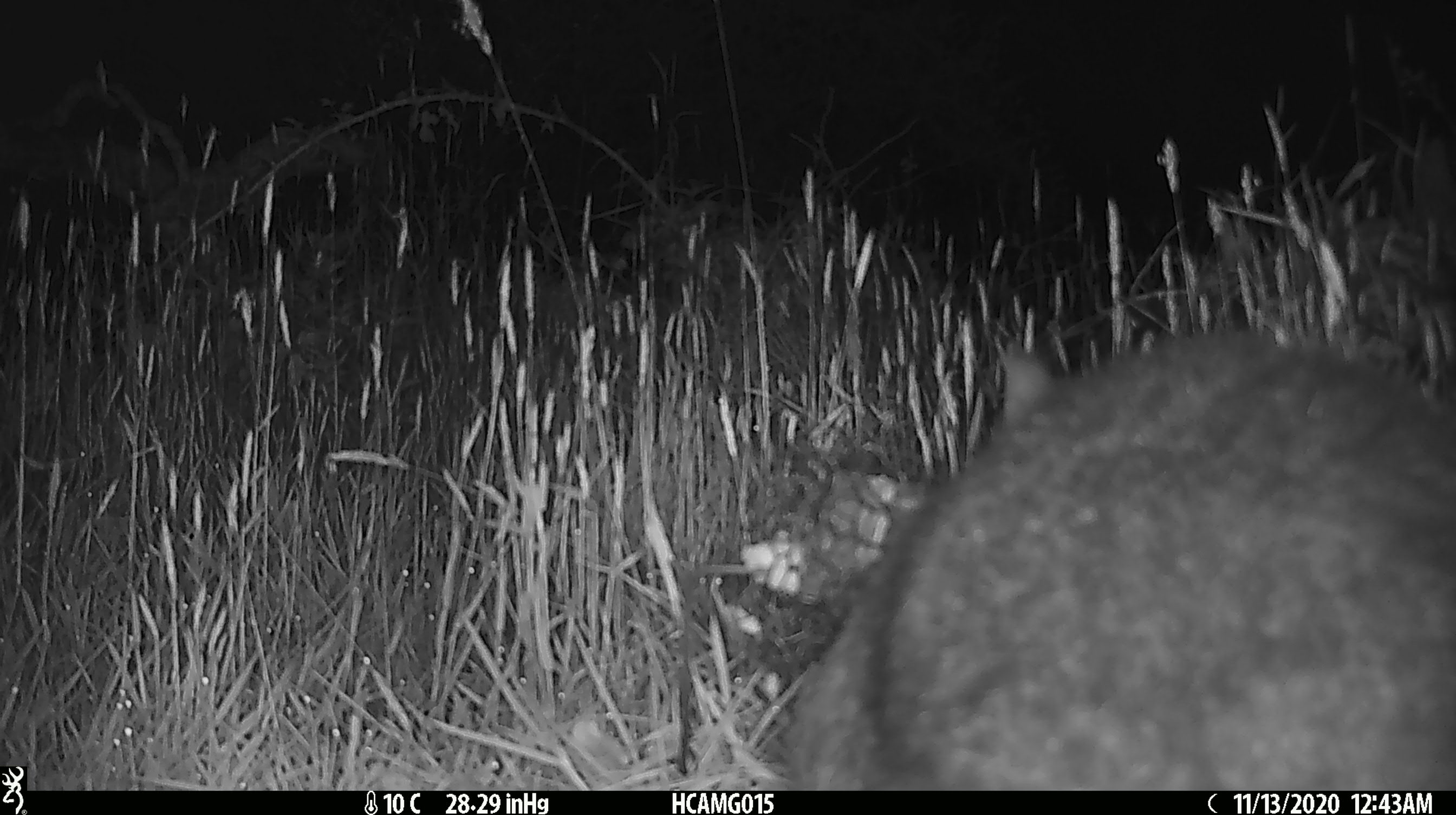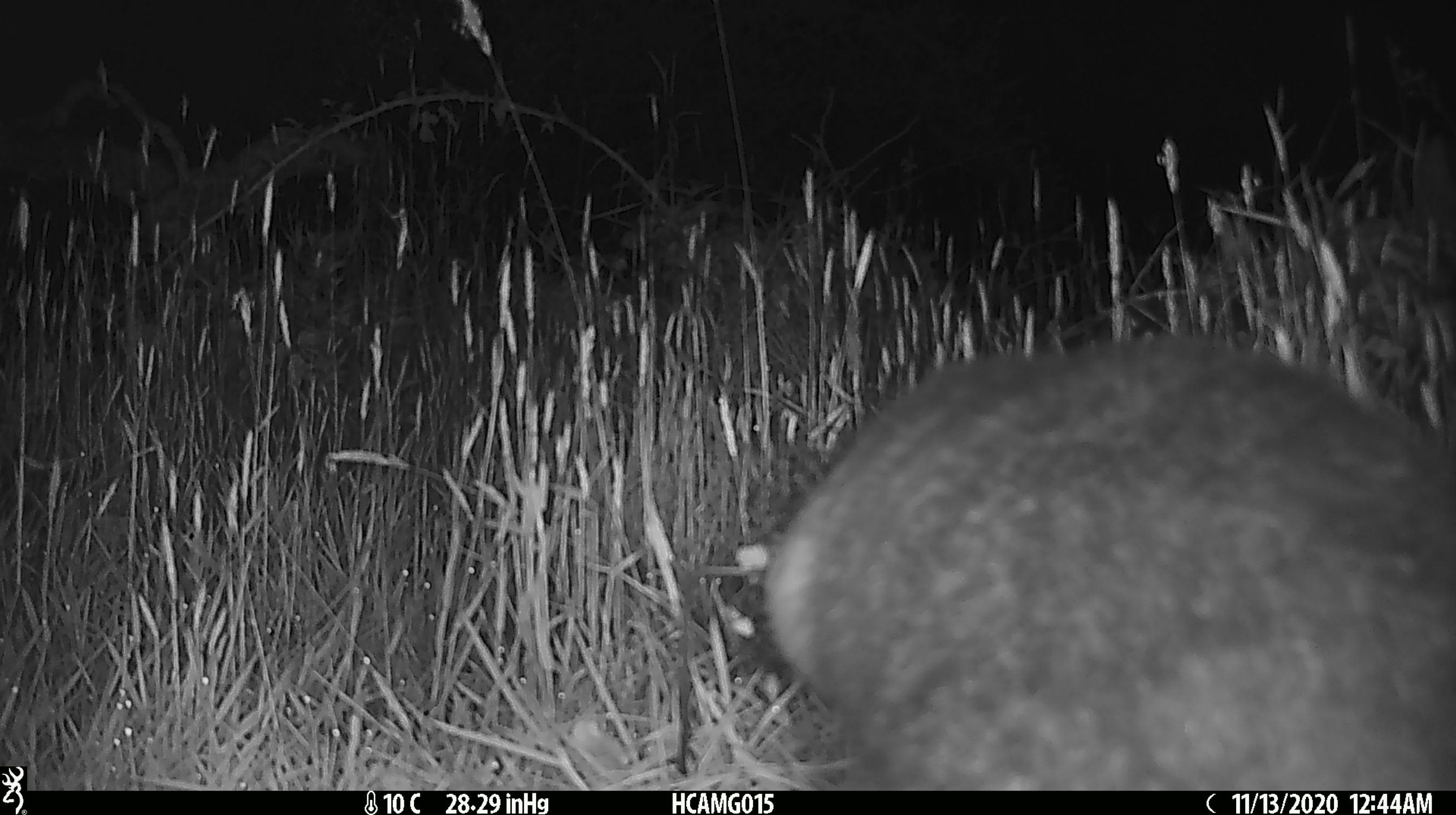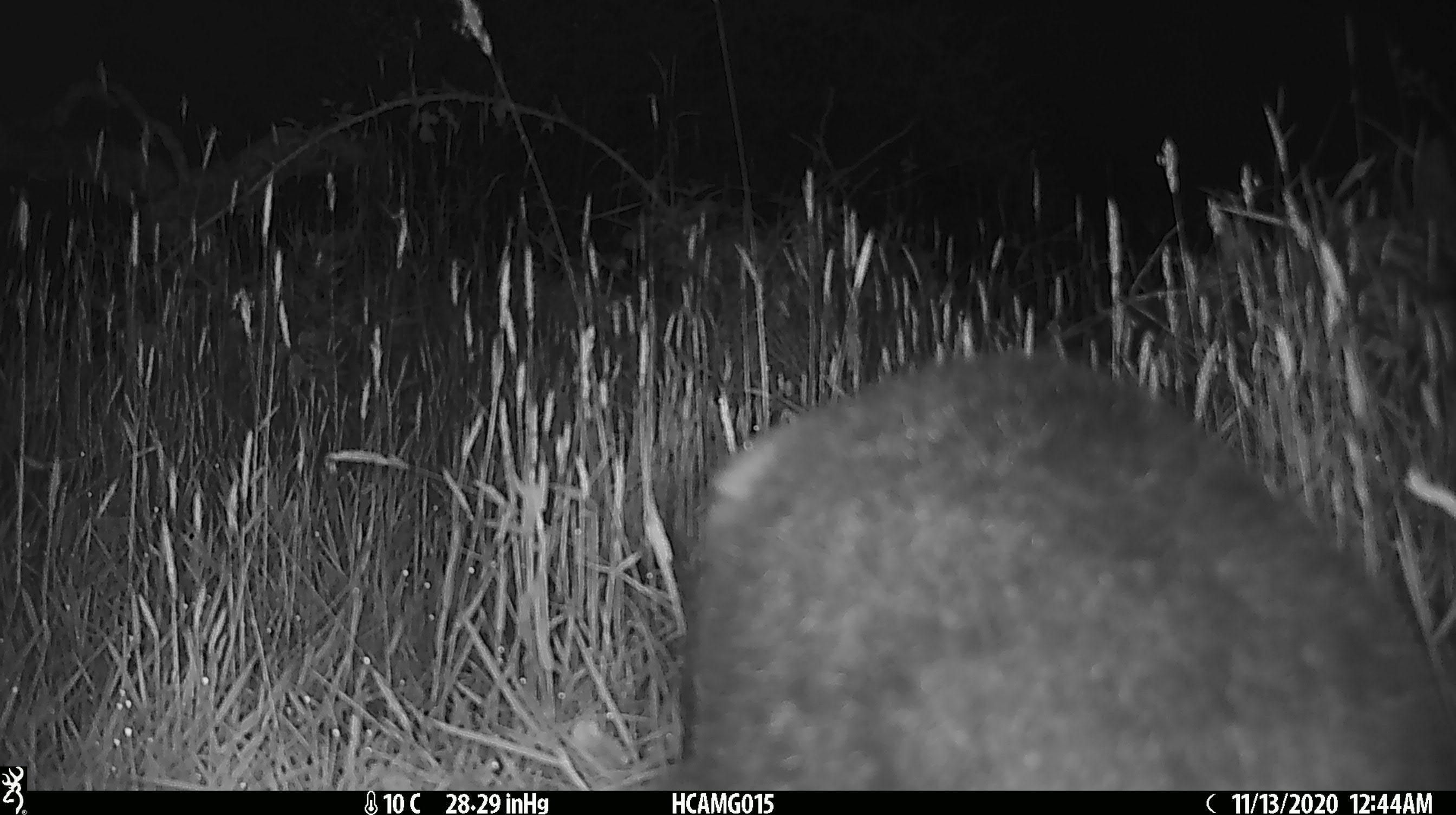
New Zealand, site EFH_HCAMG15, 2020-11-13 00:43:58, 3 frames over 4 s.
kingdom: Animalia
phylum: Chordata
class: Mammalia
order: Diprotodontia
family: Phalangeridae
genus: Trichosurus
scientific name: Trichosurus vulpecula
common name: common brushtail possum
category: possum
Possum (common brushtail possum) (Trichosurus vulpecula).